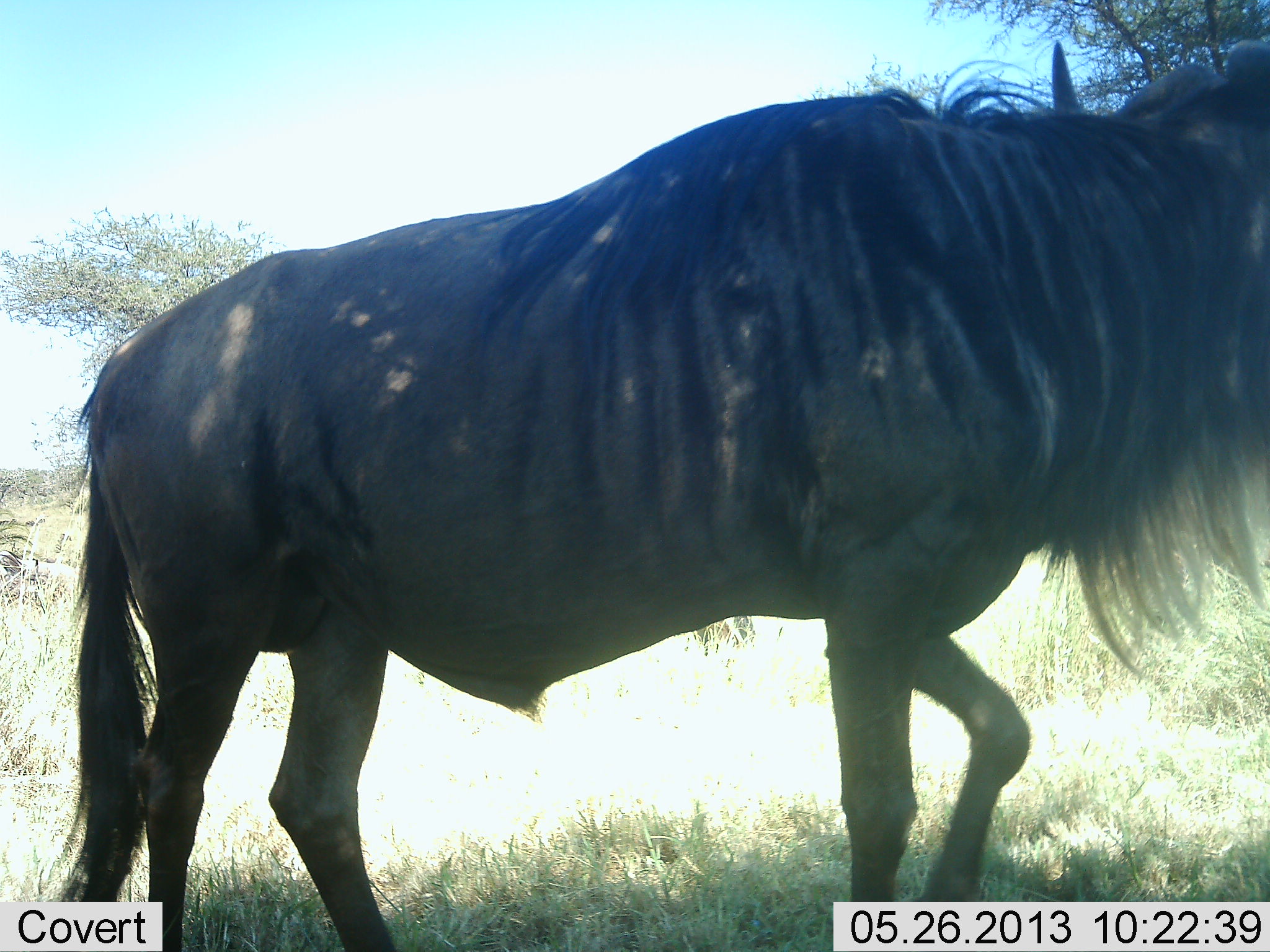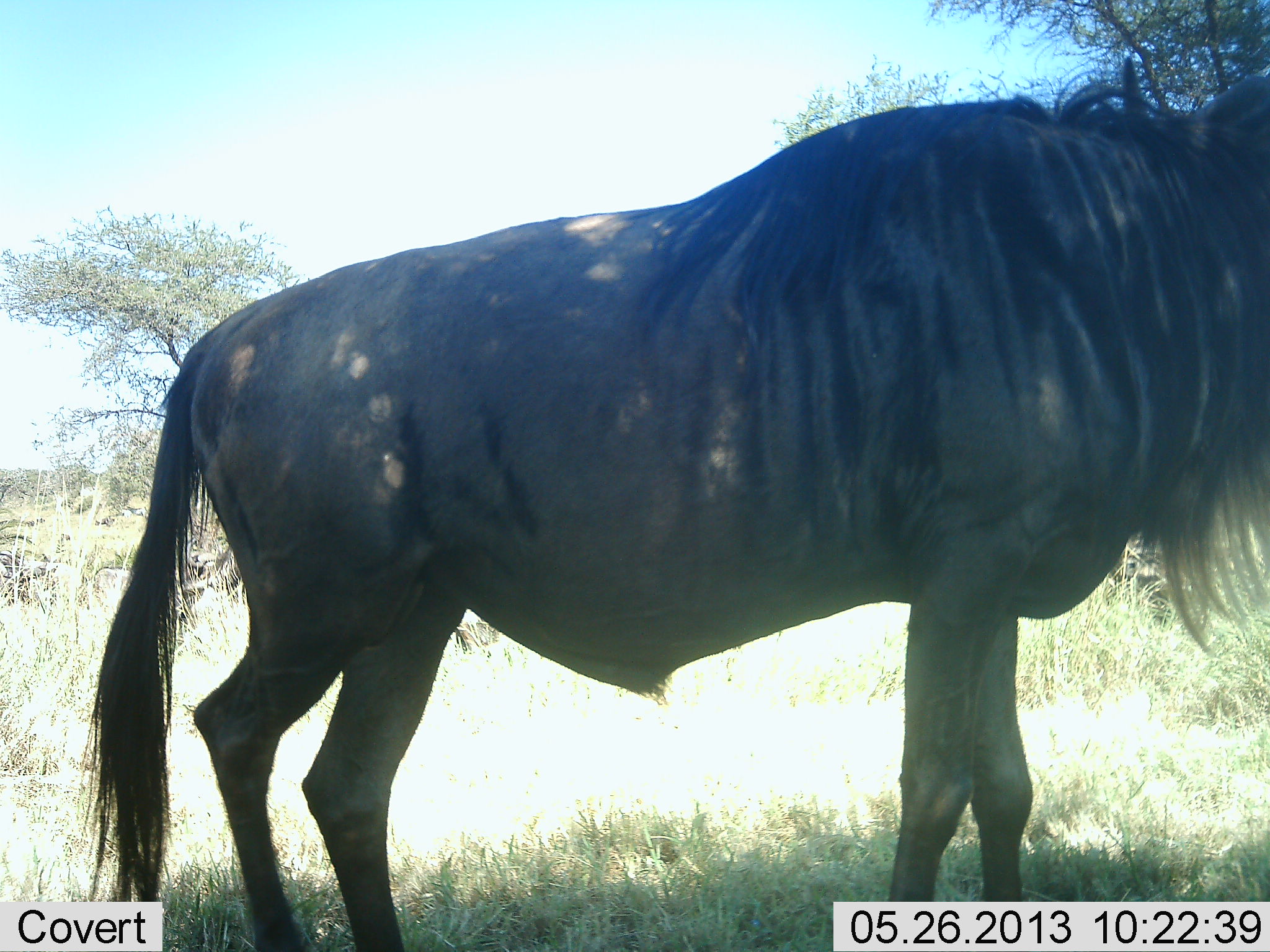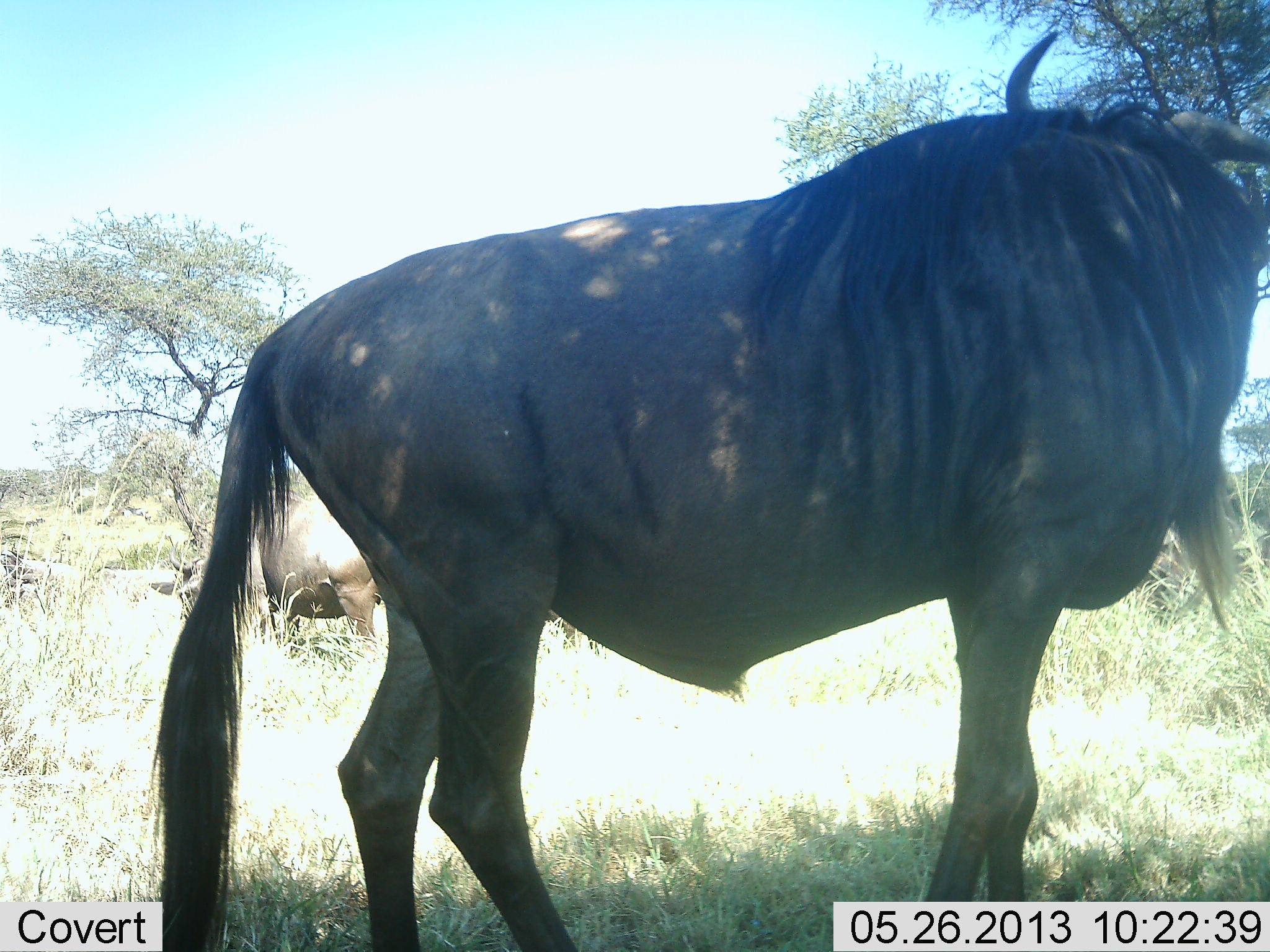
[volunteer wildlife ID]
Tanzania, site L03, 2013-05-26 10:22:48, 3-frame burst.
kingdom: Animalia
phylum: Chordata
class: Mammalia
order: Artiodactyla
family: Bovidae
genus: Connochaetes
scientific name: Connochaetes taurinus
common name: blue wildebeest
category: wildebeest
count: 1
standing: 65%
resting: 4%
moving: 52%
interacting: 0%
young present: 0%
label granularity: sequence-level